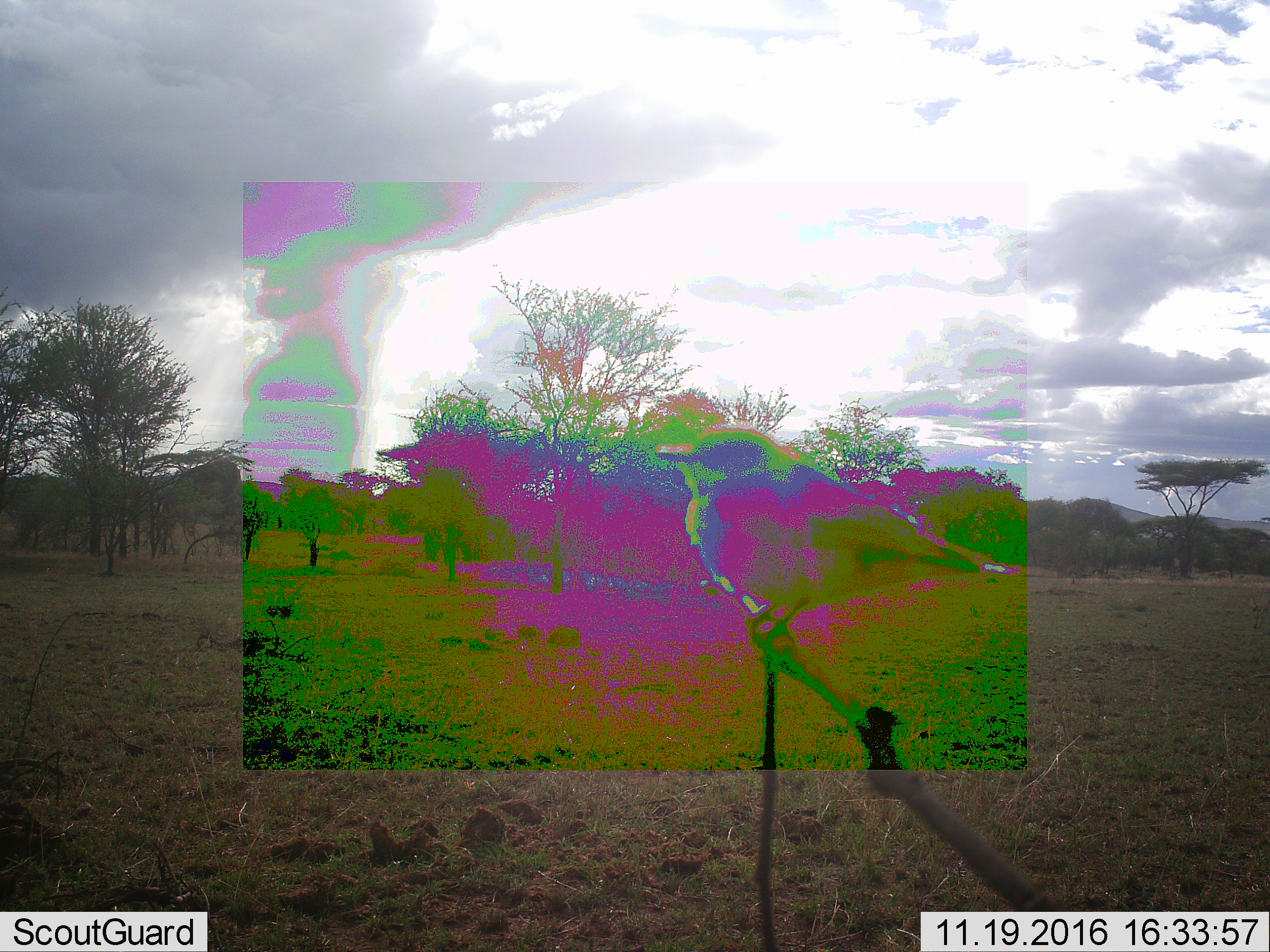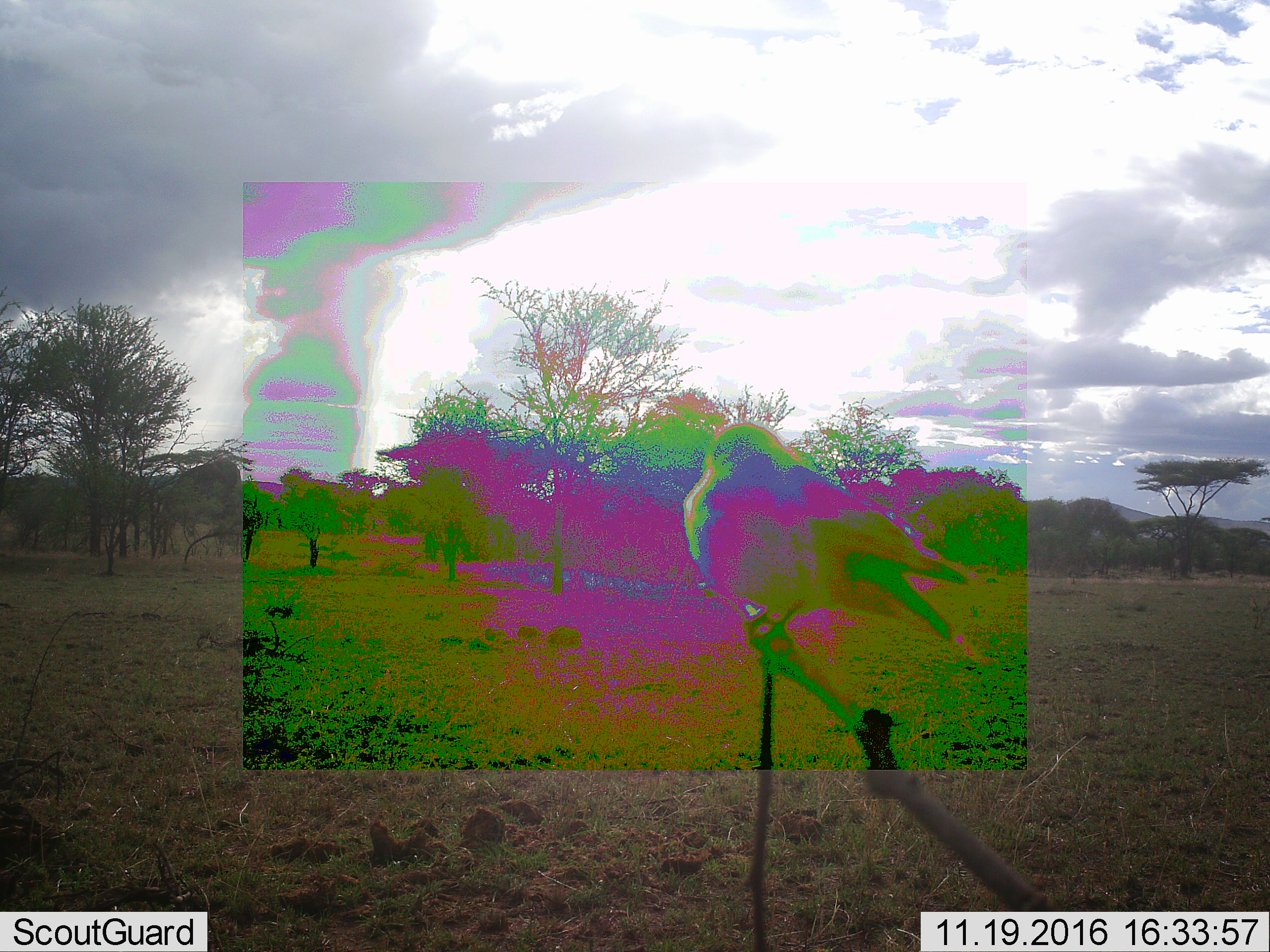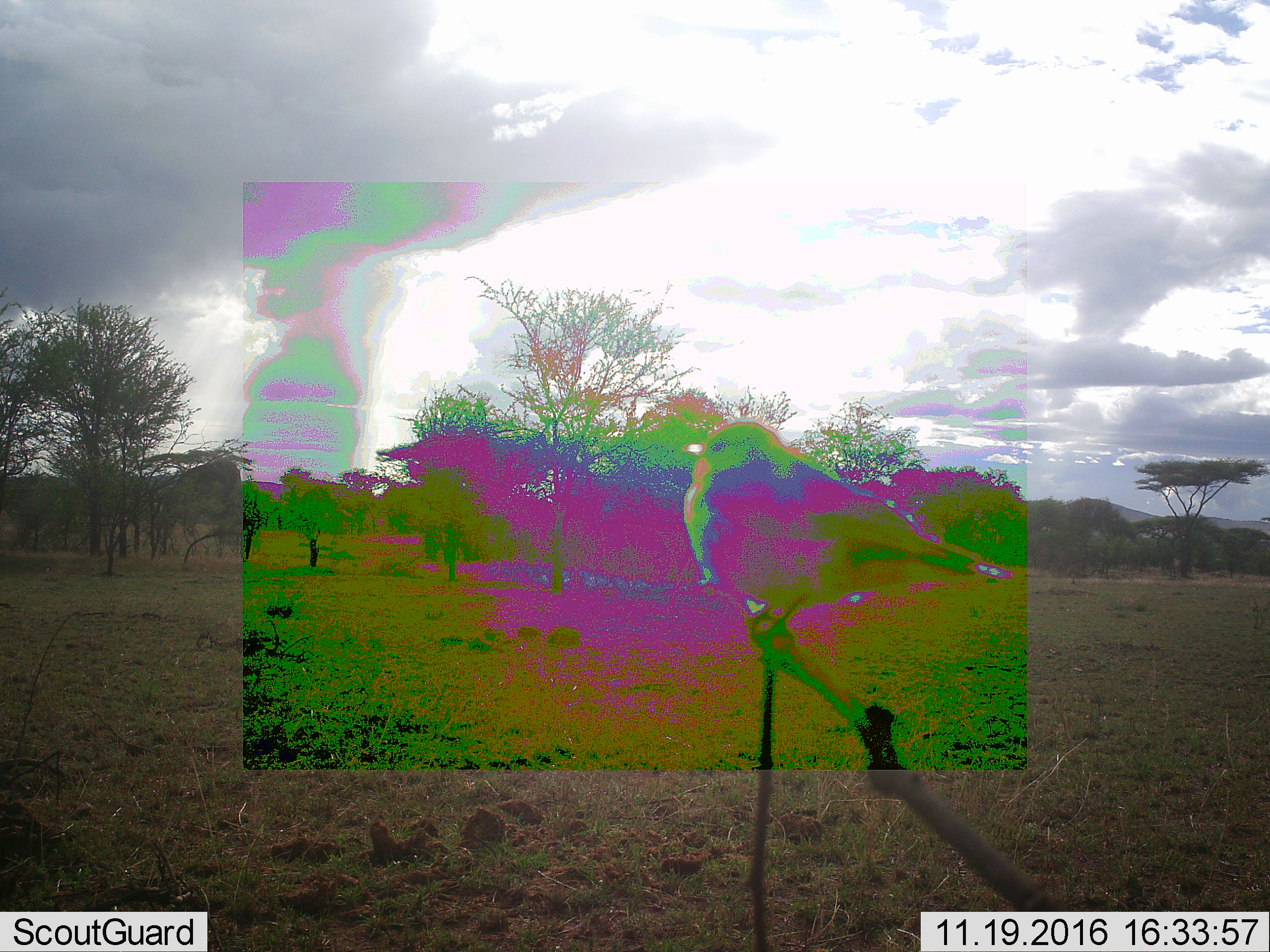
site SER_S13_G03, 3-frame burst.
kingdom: Animalia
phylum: Chordata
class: Aves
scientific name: Aves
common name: bird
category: birdother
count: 1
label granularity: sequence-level